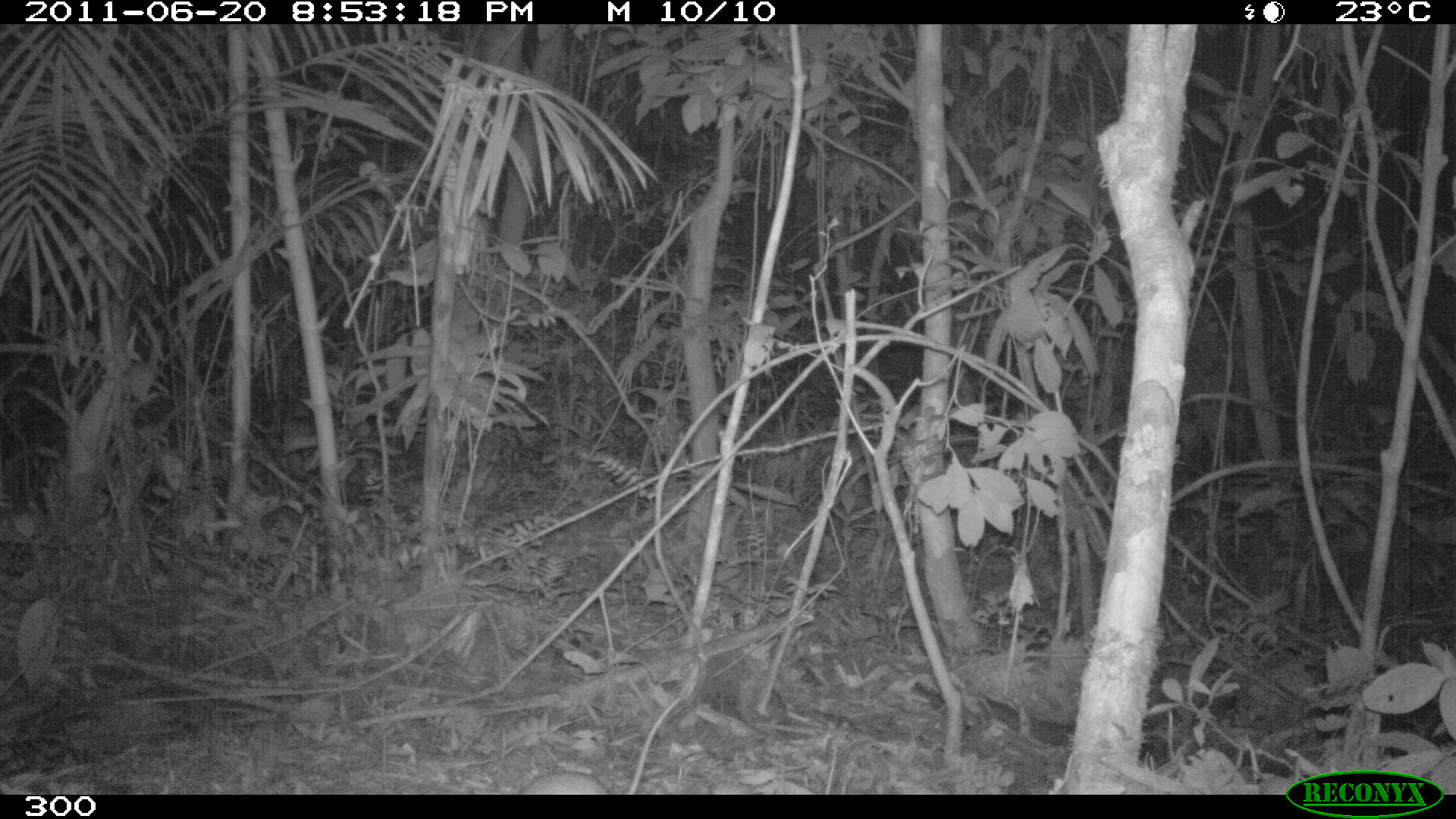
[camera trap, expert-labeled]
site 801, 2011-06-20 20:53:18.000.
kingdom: Animalia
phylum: Chordata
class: Mammalia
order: Rodentia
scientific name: Rodentia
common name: rodents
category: unknown rodent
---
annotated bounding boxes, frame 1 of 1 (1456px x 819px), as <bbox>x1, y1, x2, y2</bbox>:
unknown rodent: <bbox>516, 695, 681, 794</bbox>